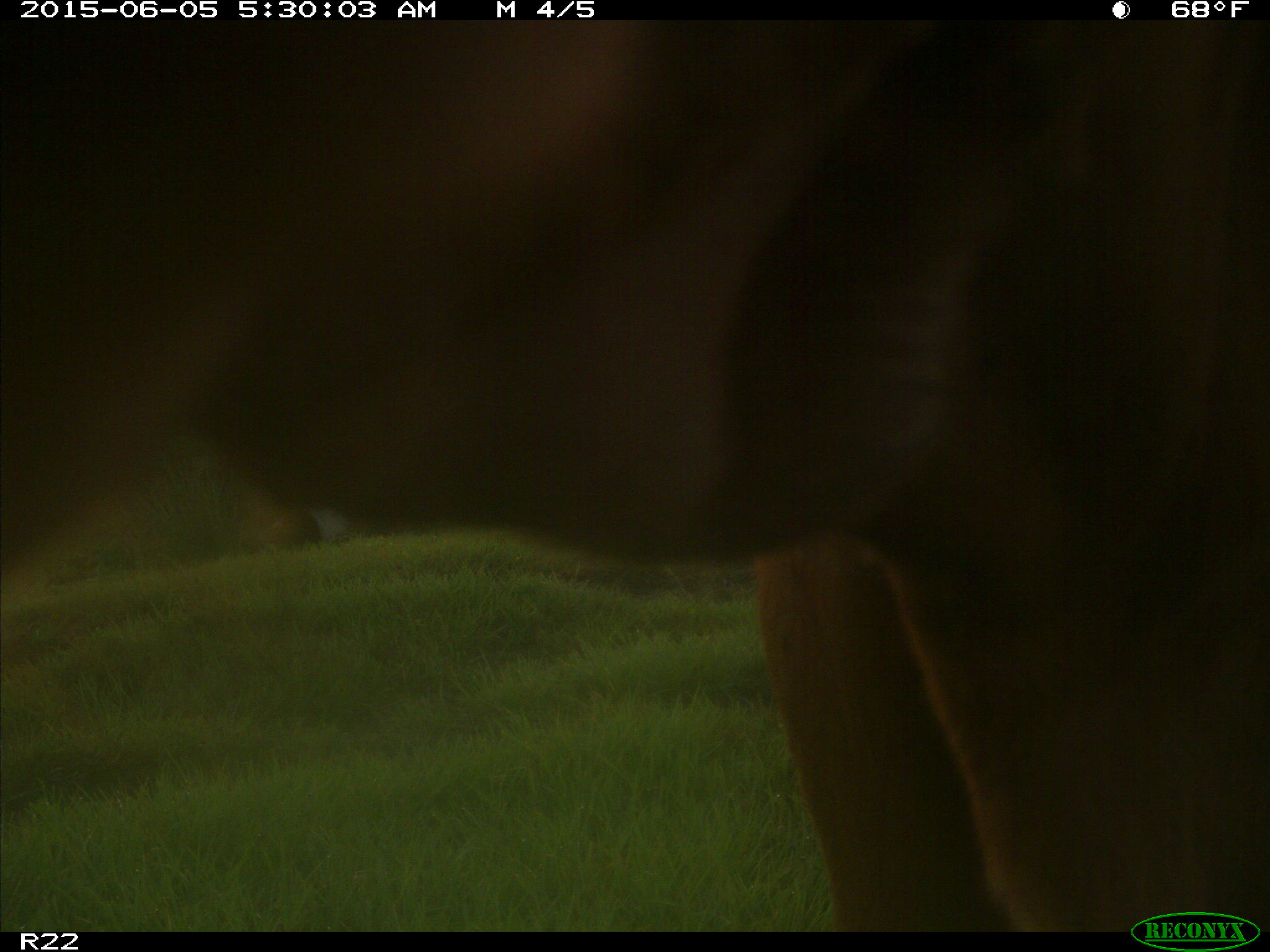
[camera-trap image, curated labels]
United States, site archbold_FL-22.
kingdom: Animalia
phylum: Chordata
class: Mammalia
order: Artiodactyla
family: Bovidae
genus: Bos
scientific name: Bos taurus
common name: domestic cow